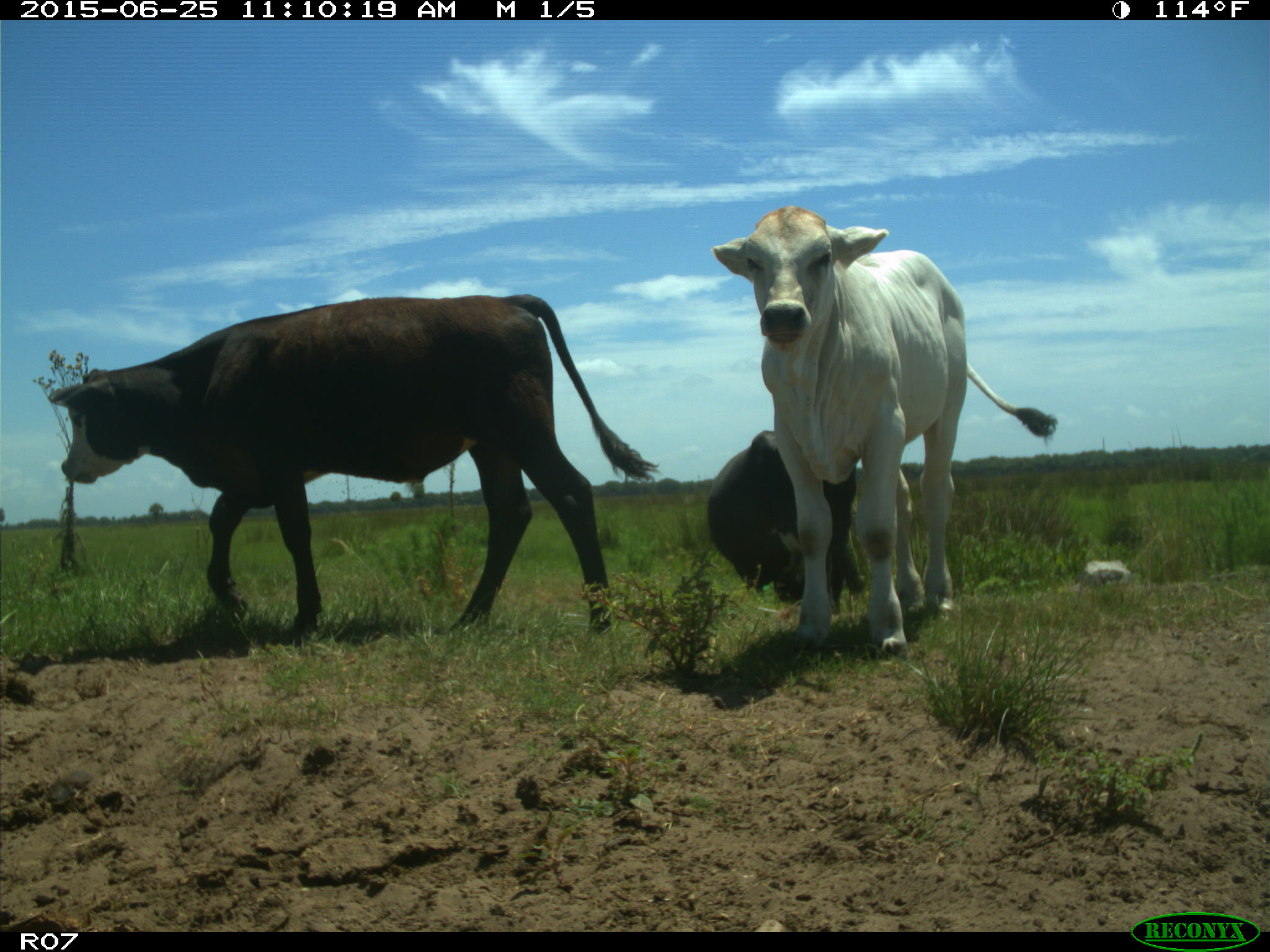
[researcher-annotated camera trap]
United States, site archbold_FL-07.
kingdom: Animalia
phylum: Chordata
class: Mammalia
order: Artiodactyla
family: Bovidae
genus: Bos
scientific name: Bos taurus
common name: domestic cow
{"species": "Bos taurus (domestic cow)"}